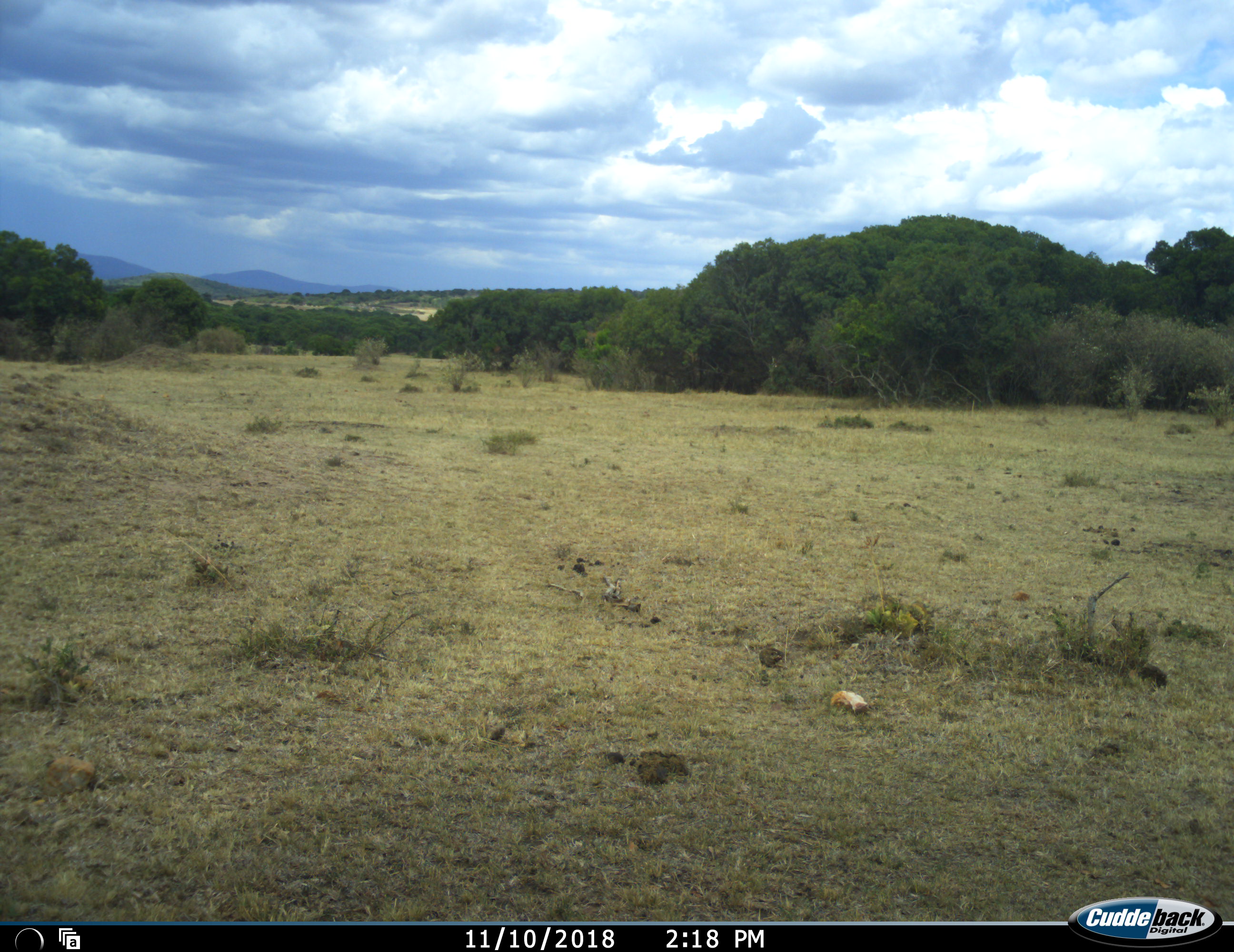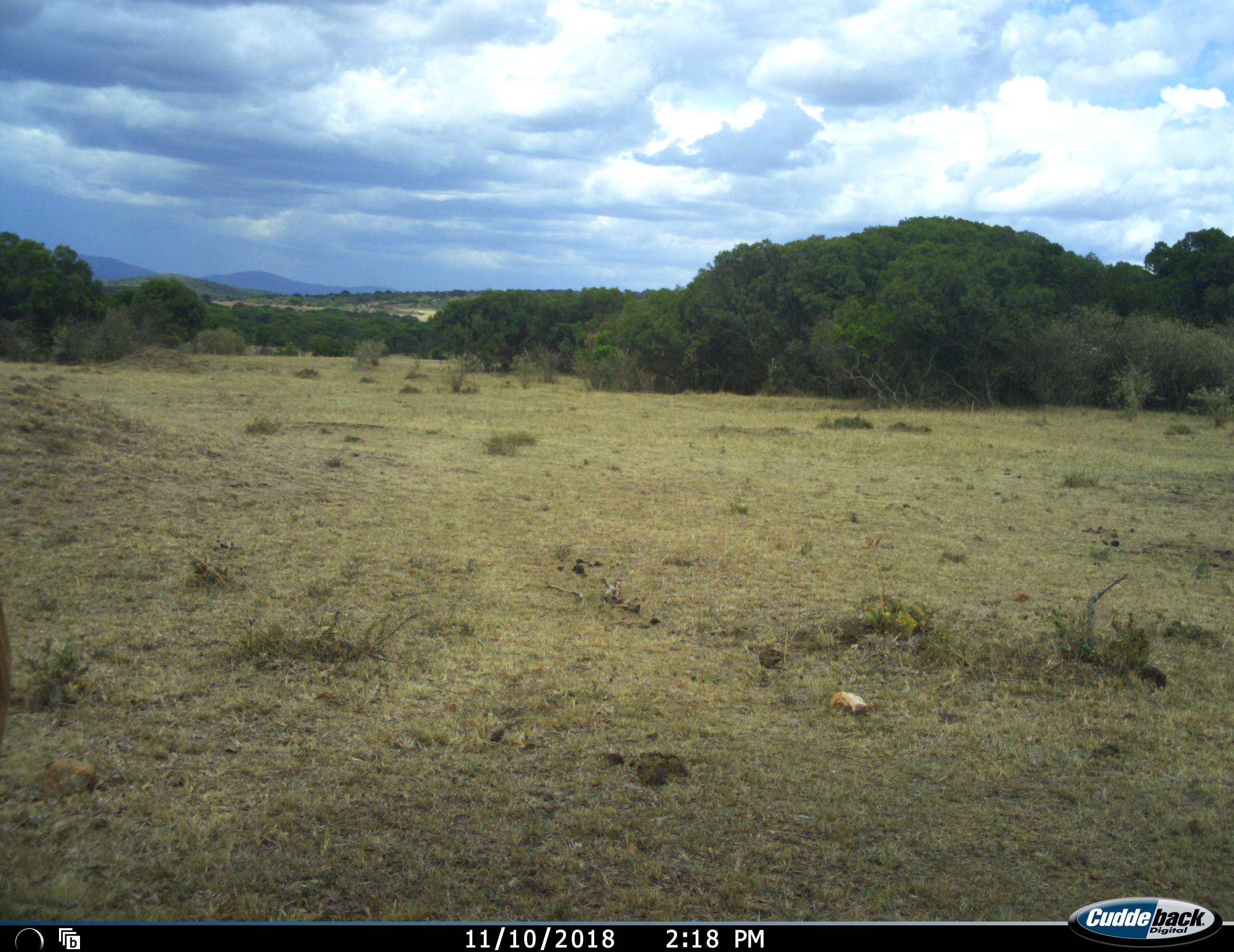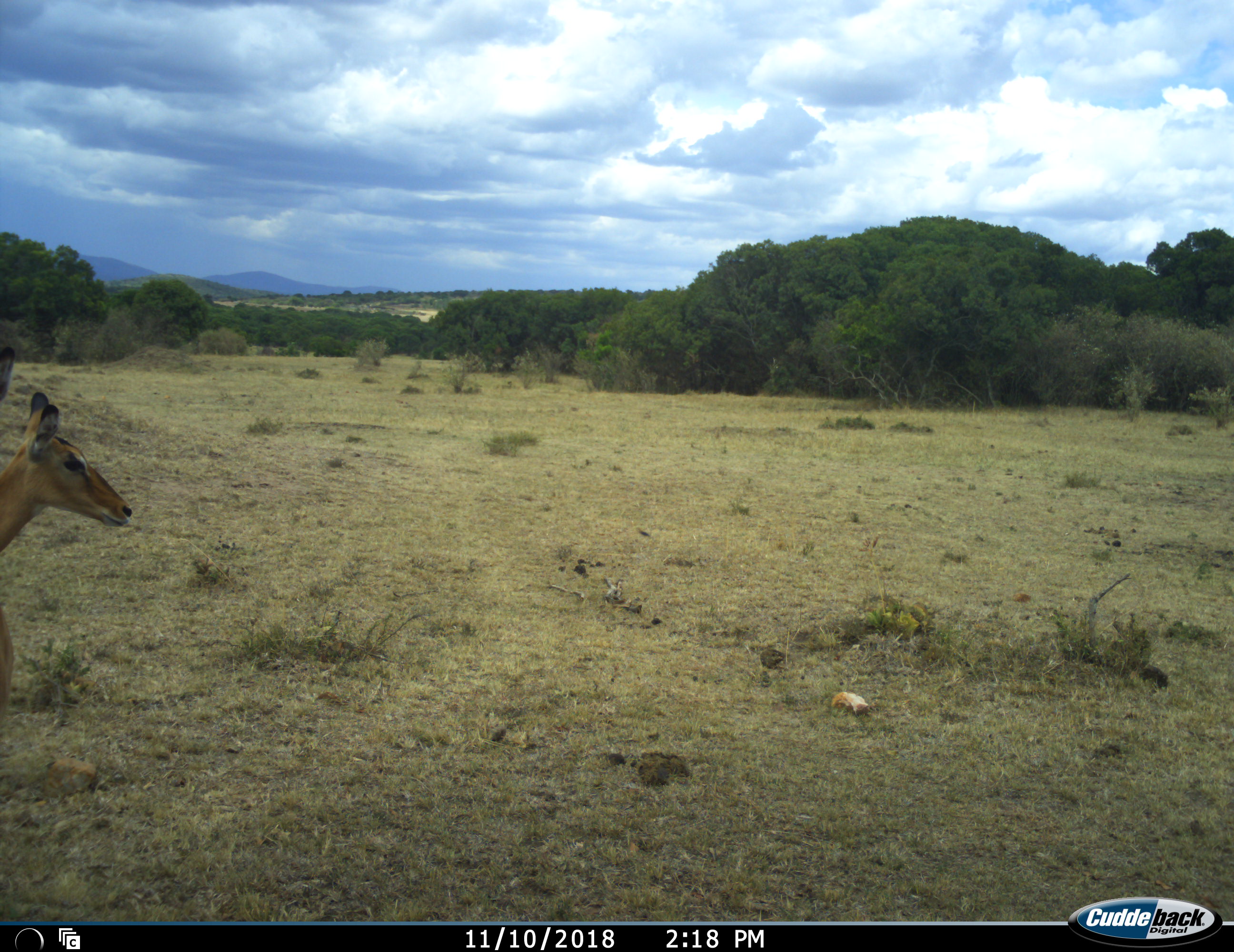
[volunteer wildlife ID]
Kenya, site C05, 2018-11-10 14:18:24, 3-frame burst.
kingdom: Animalia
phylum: Chordata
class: Mammalia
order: Artiodactyla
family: Bovidae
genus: Aepyceros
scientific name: Aepyceros melampus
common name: impala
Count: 1.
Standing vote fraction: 0%.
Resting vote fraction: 0%.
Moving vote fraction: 100%.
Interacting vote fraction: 0%.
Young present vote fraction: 0%.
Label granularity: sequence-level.